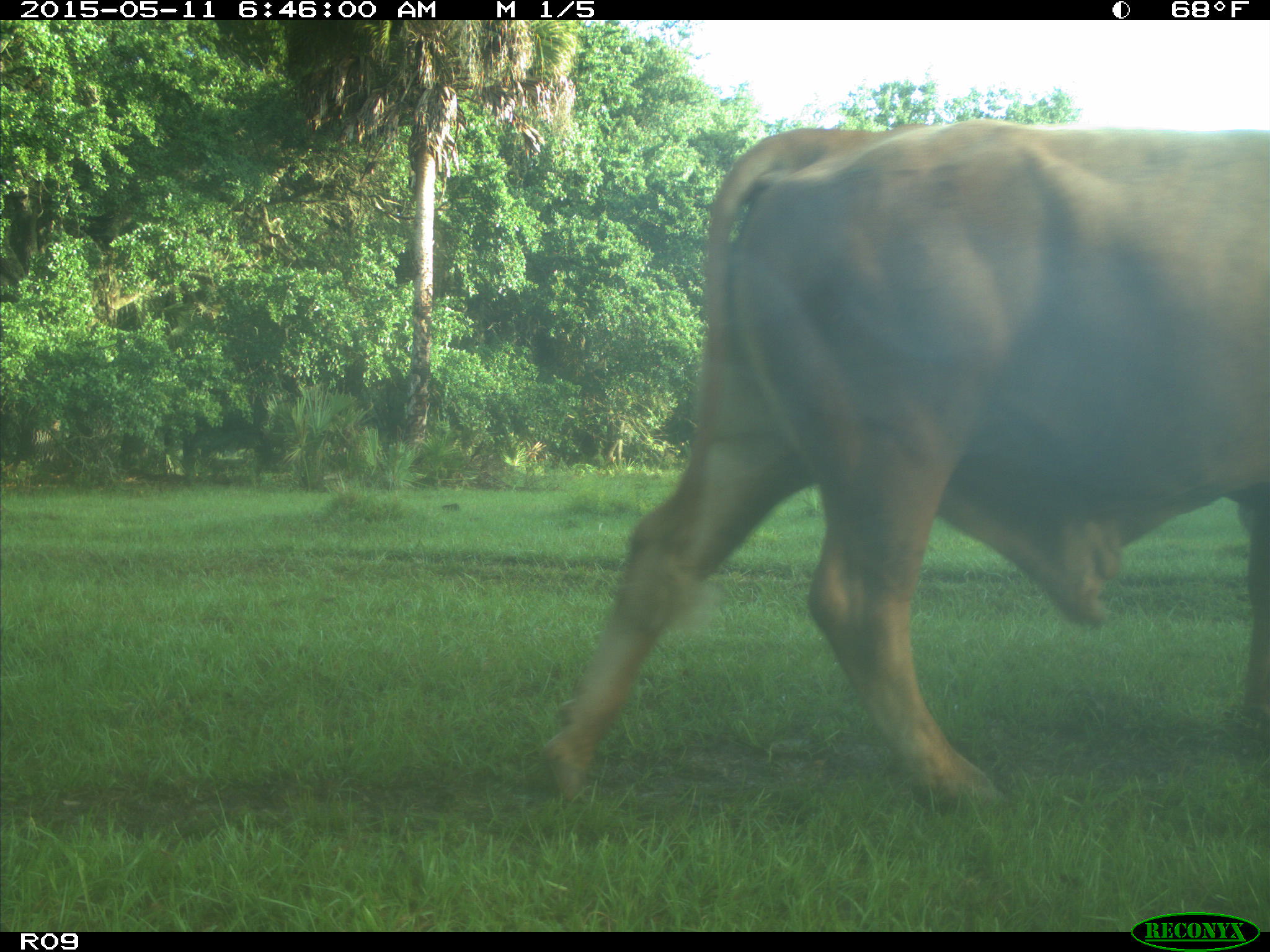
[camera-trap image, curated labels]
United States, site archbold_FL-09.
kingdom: Animalia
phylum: Chordata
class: Mammalia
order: Artiodactyla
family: Bovidae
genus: Bos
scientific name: Bos taurus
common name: domestic cow